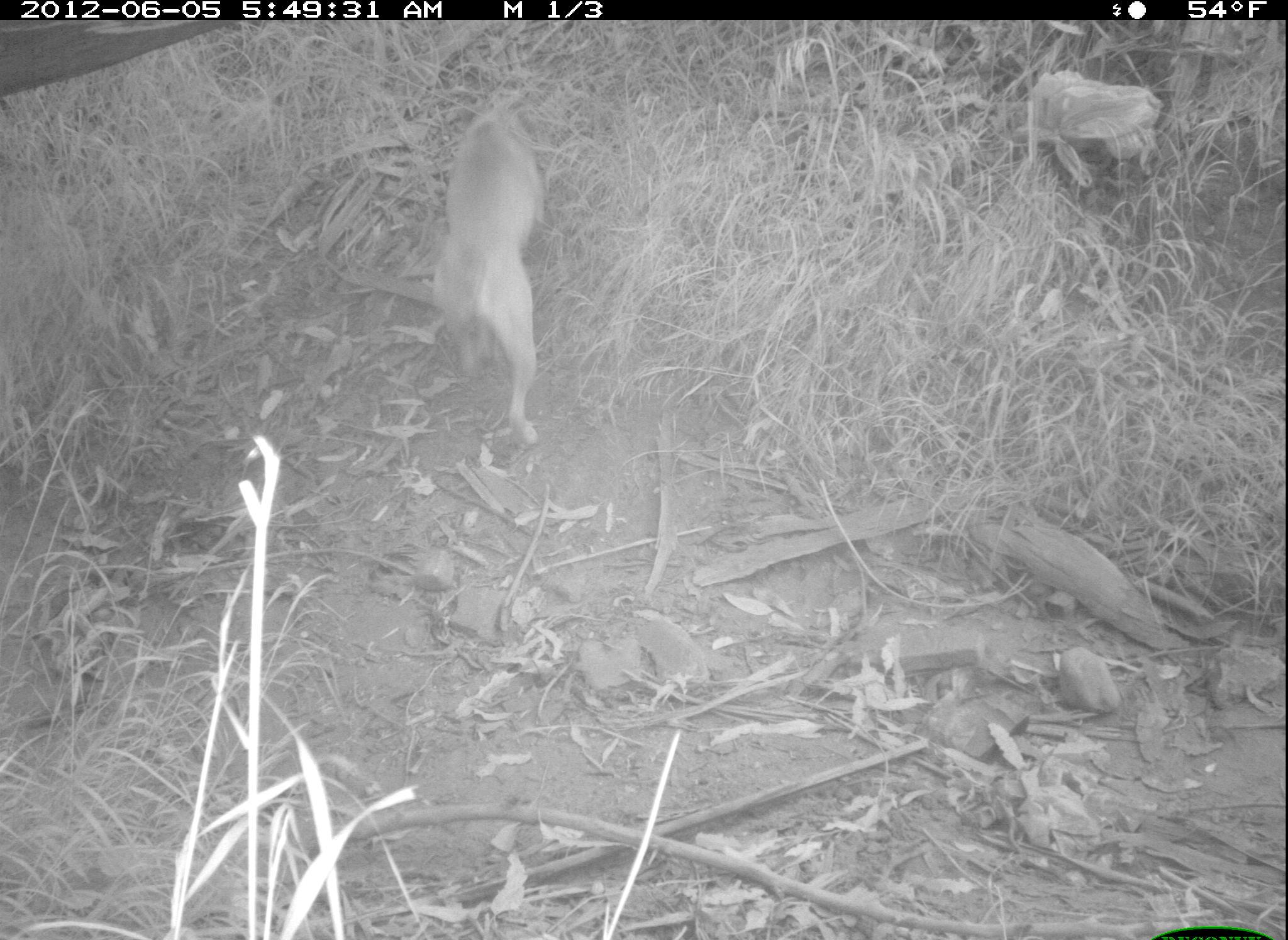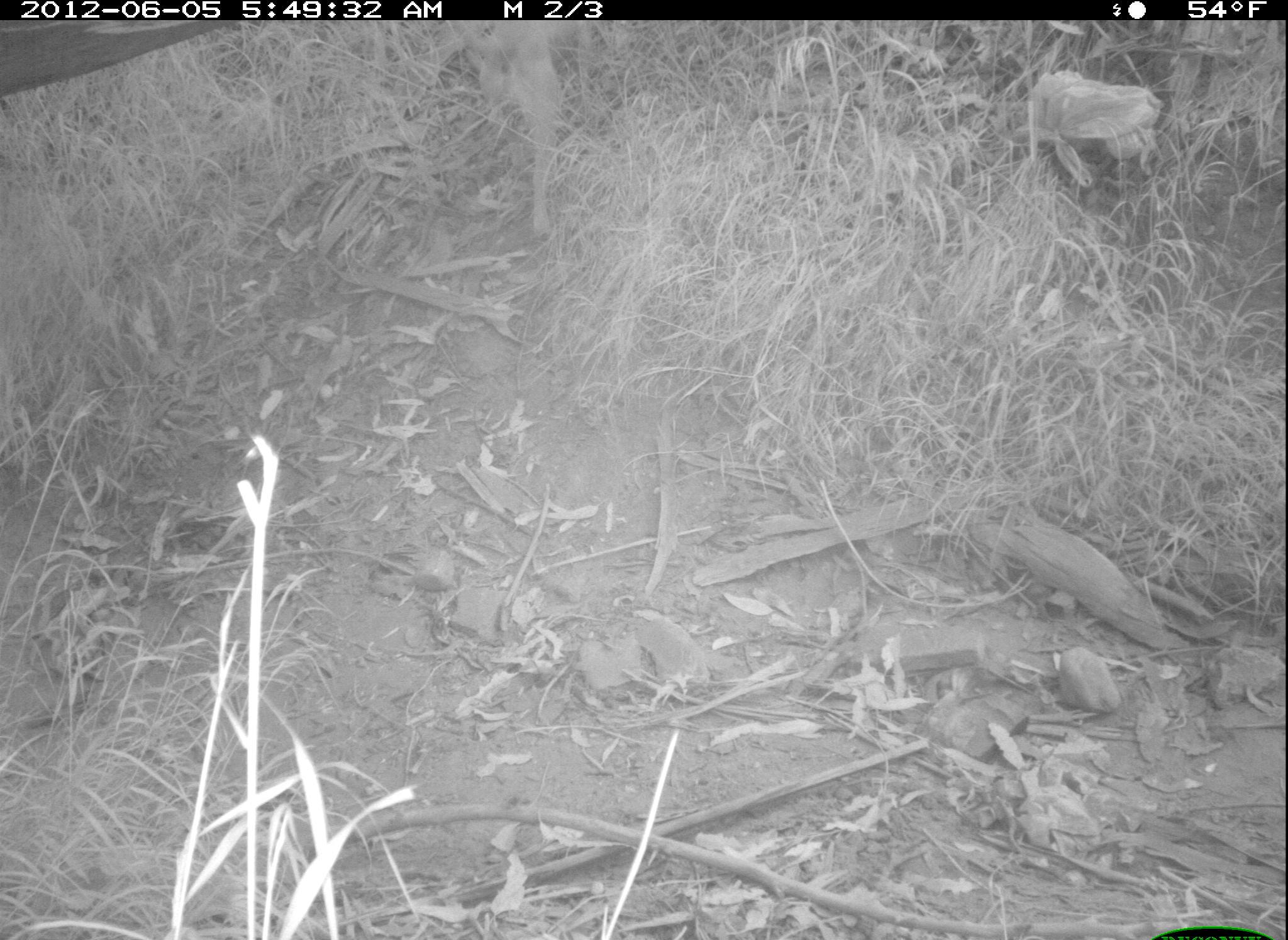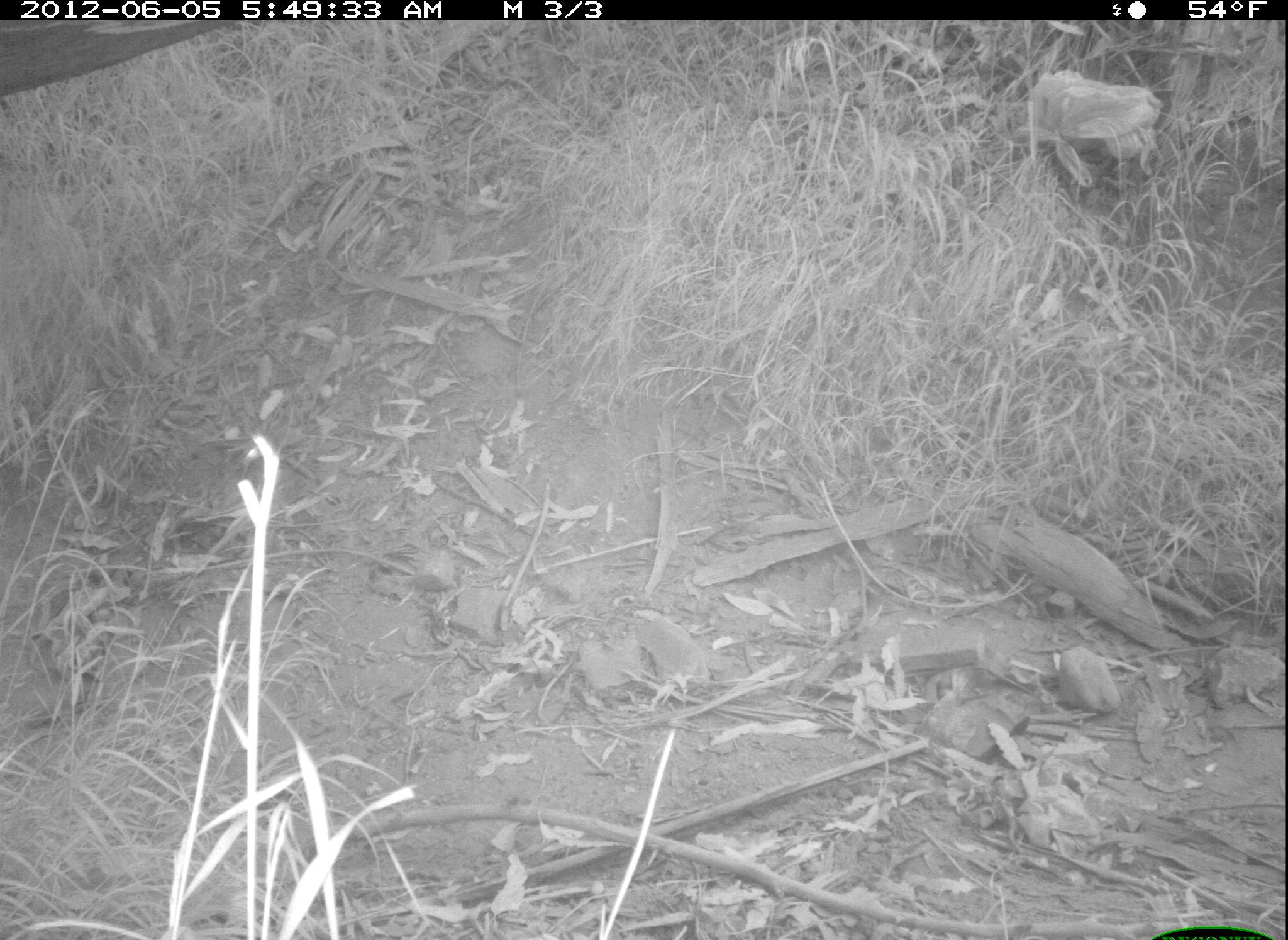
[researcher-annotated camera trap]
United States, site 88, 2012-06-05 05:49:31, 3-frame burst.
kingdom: Animalia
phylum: Chordata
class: Mammalia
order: Carnivora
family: Canidae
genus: Canis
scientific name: Canis familiaris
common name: domestic dog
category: dog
Dog (domestic dog) (Canis familiaris).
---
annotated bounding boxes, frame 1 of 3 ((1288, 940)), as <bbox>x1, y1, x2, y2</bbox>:
dog: <bbox>407, 95, 598, 457</bbox>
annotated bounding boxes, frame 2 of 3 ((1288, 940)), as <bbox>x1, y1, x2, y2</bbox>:
dog: <bbox>435, 18, 626, 248</bbox>